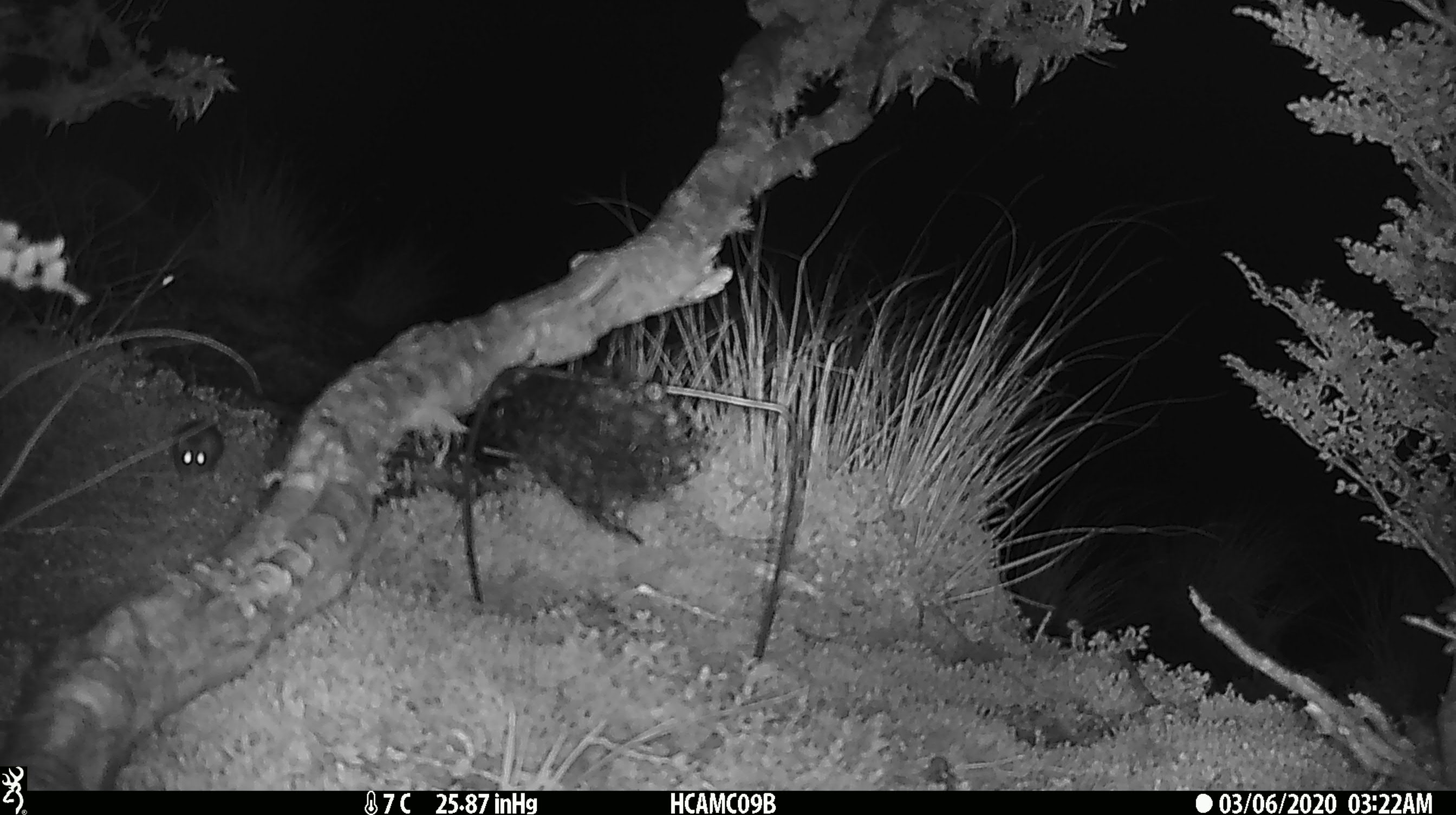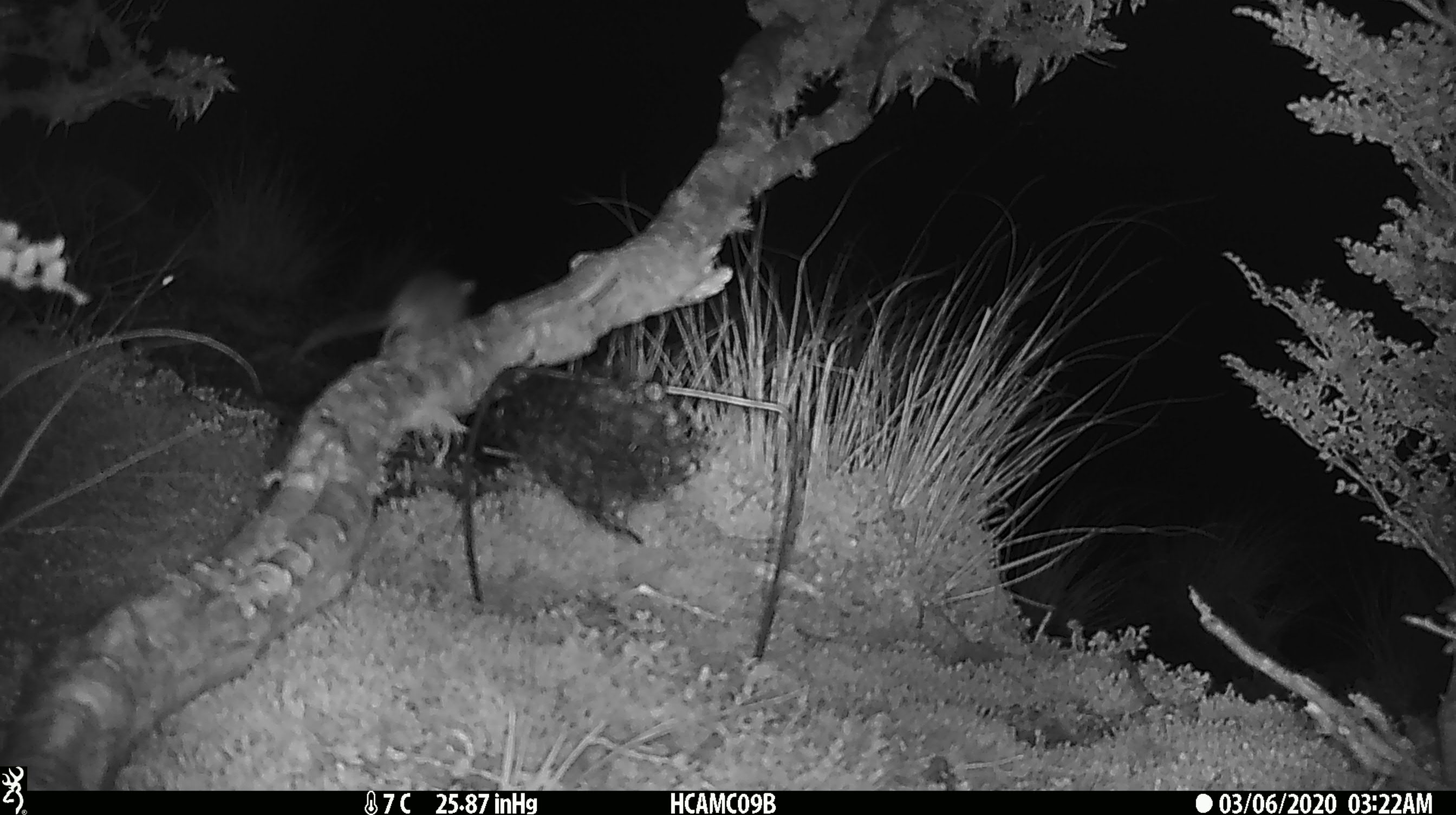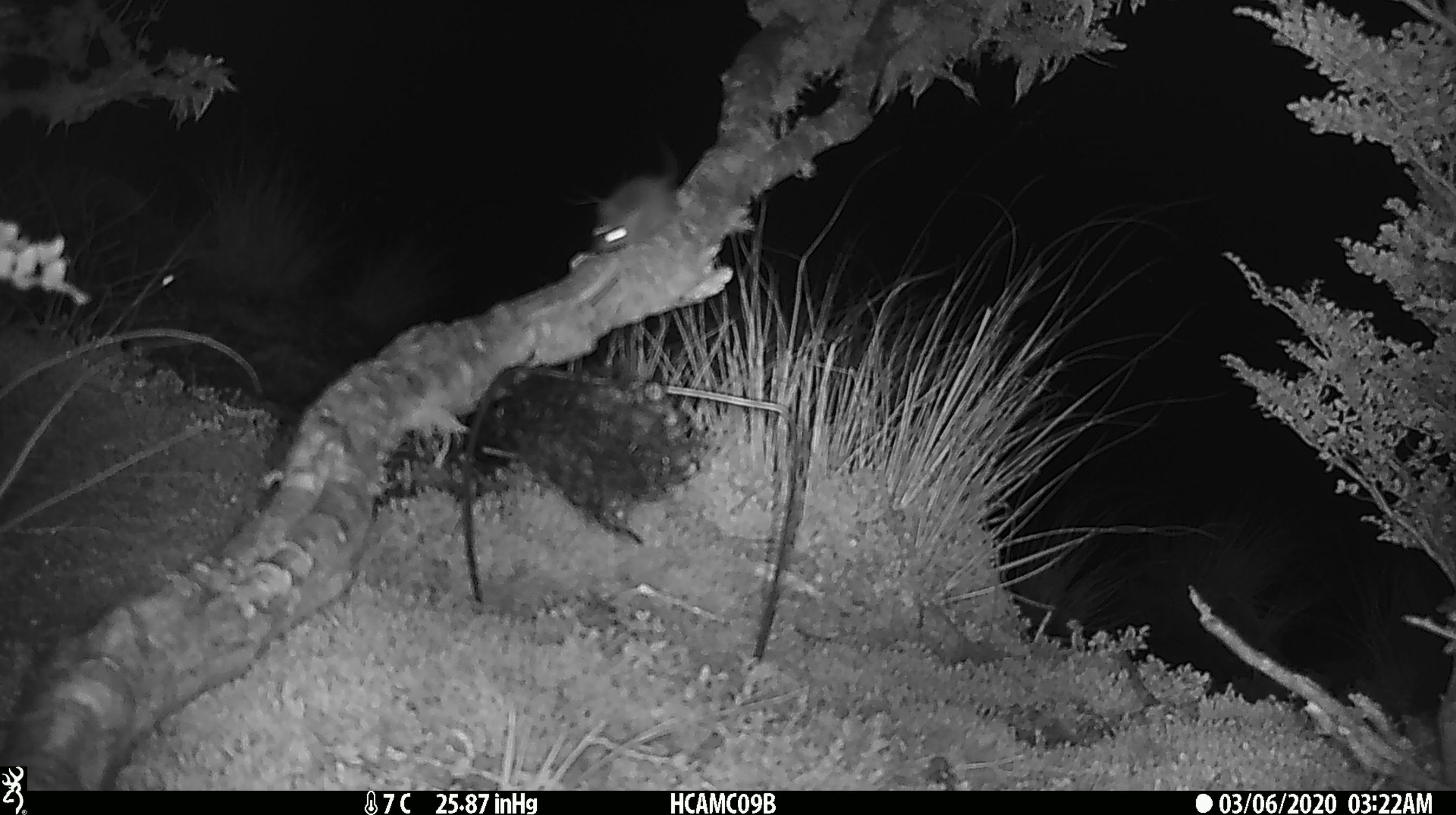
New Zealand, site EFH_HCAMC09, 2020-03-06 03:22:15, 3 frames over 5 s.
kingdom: Animalia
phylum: Chordata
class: Mammalia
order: Rodentia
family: Muridae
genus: Mus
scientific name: Mus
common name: mouse